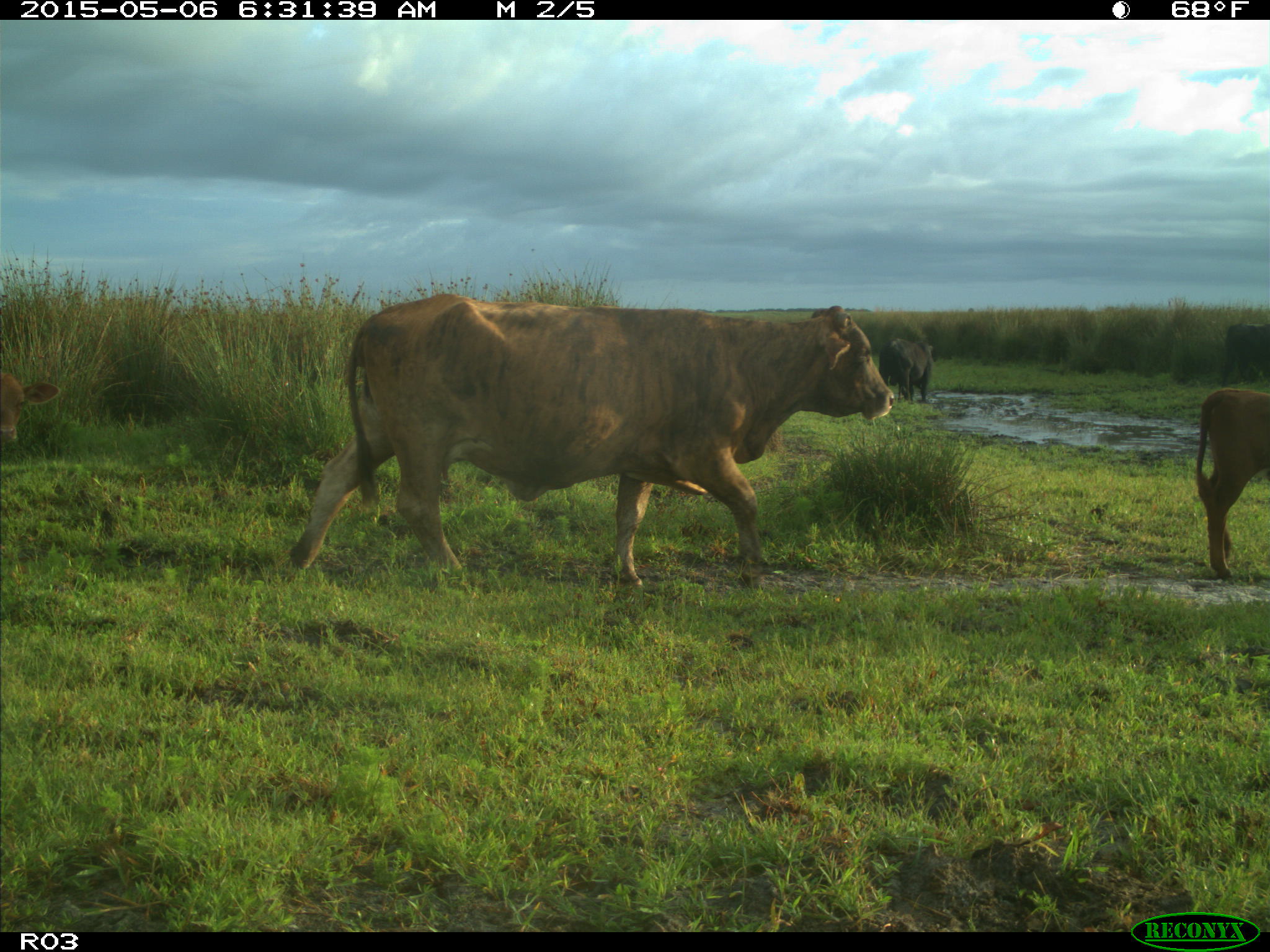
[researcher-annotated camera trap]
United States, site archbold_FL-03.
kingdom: Animalia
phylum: Chordata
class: Mammalia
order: Artiodactyla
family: Bovidae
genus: Bos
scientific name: Bos taurus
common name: domestic cow